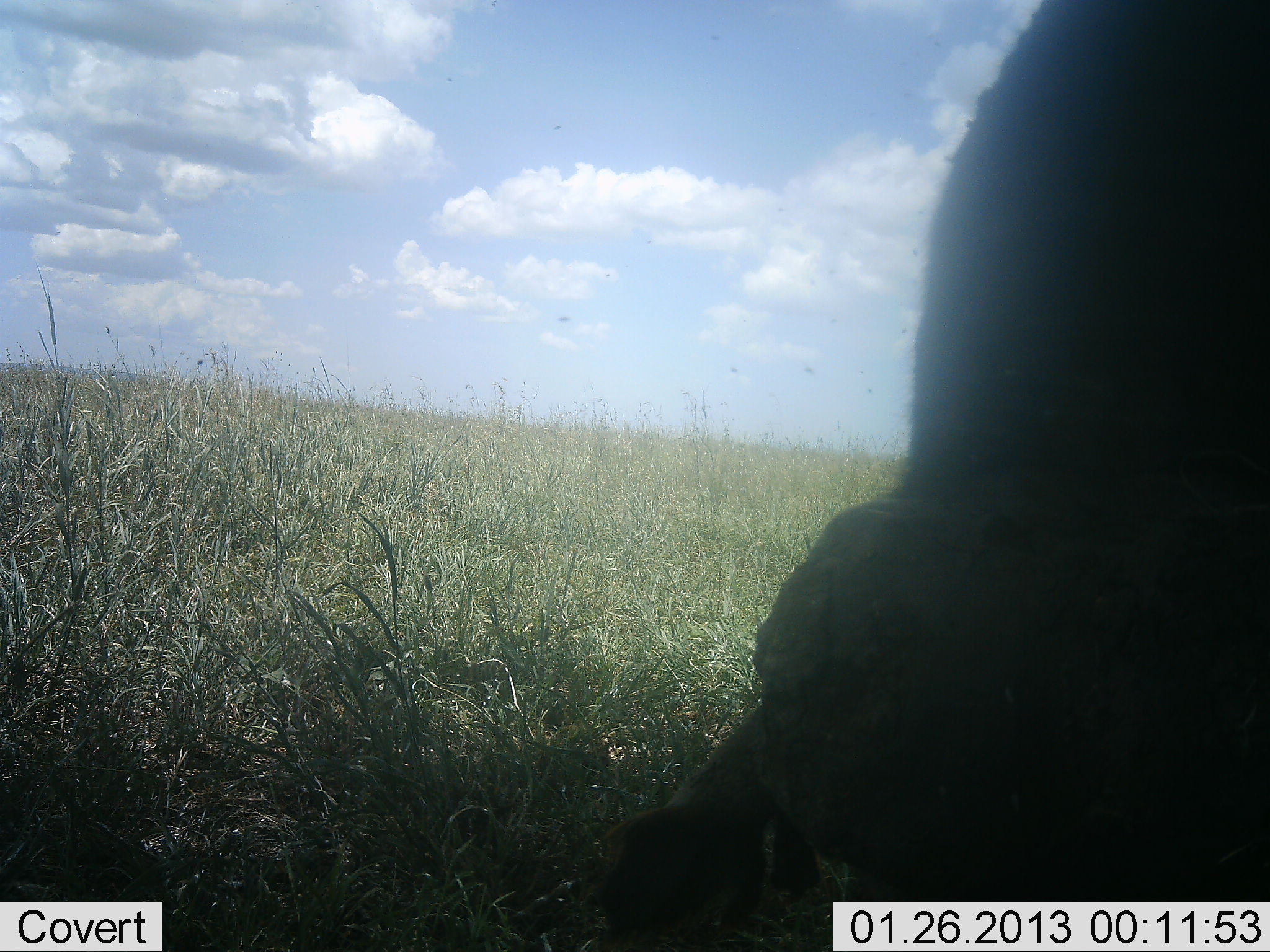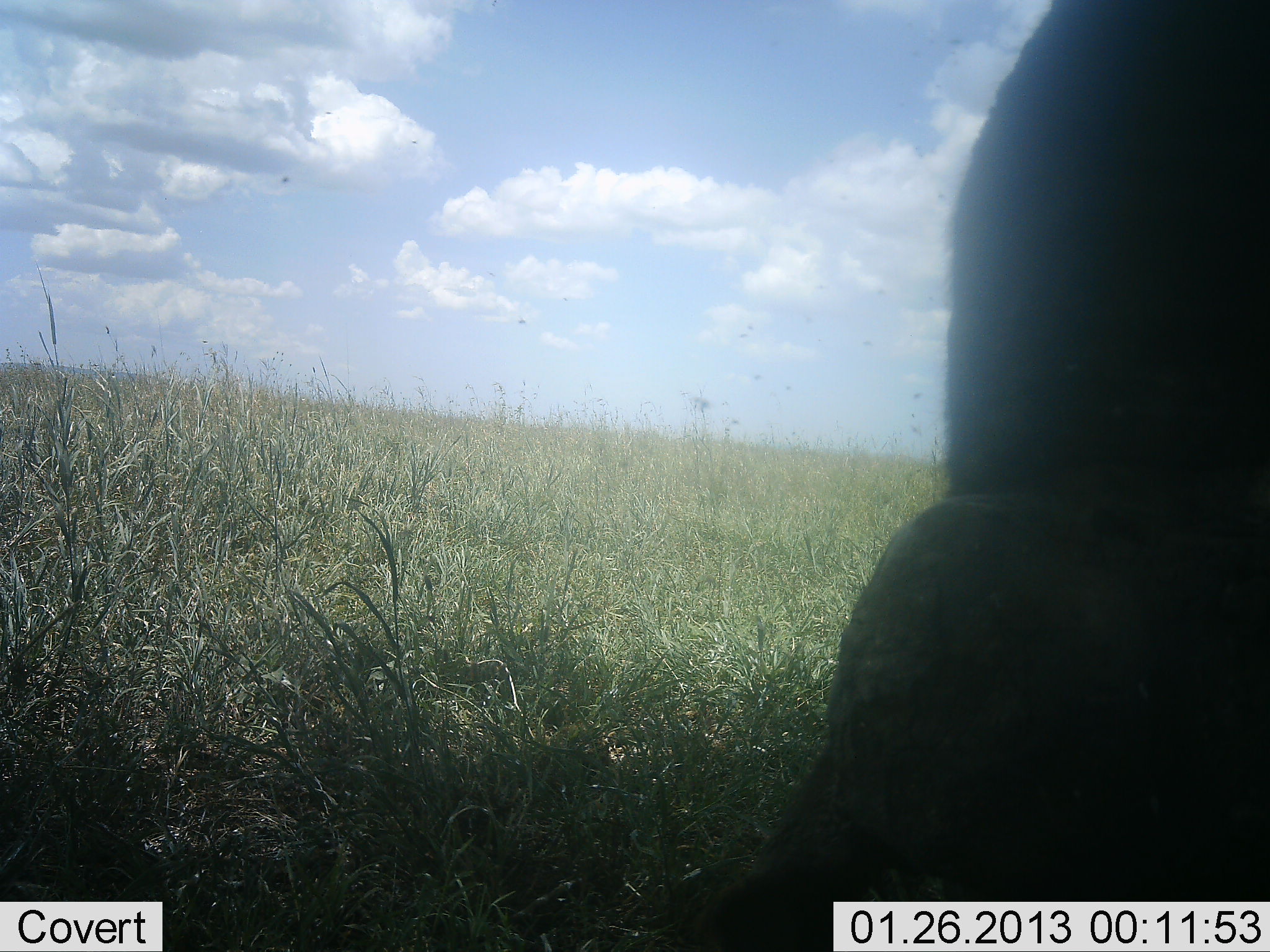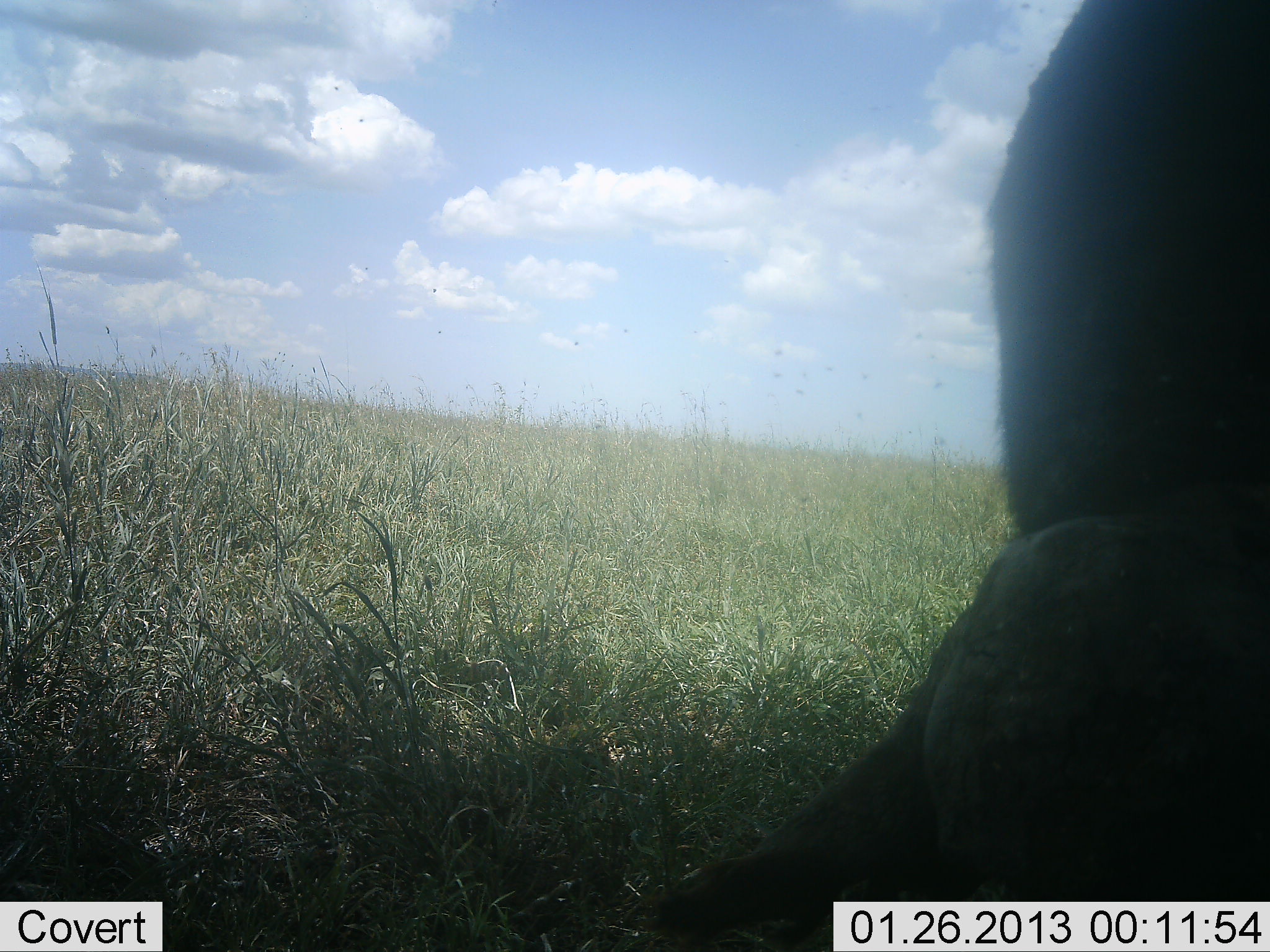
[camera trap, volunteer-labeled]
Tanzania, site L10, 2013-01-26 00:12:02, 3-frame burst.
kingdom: Animalia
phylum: Chordata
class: Mammalia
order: Artiodactyla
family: Bovidae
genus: Syncerus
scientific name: Syncerus caffer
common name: cape buffalo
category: buffalo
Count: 1.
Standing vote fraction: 16%.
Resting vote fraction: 5%.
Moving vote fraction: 0%.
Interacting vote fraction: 0%.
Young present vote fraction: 0%.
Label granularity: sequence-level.